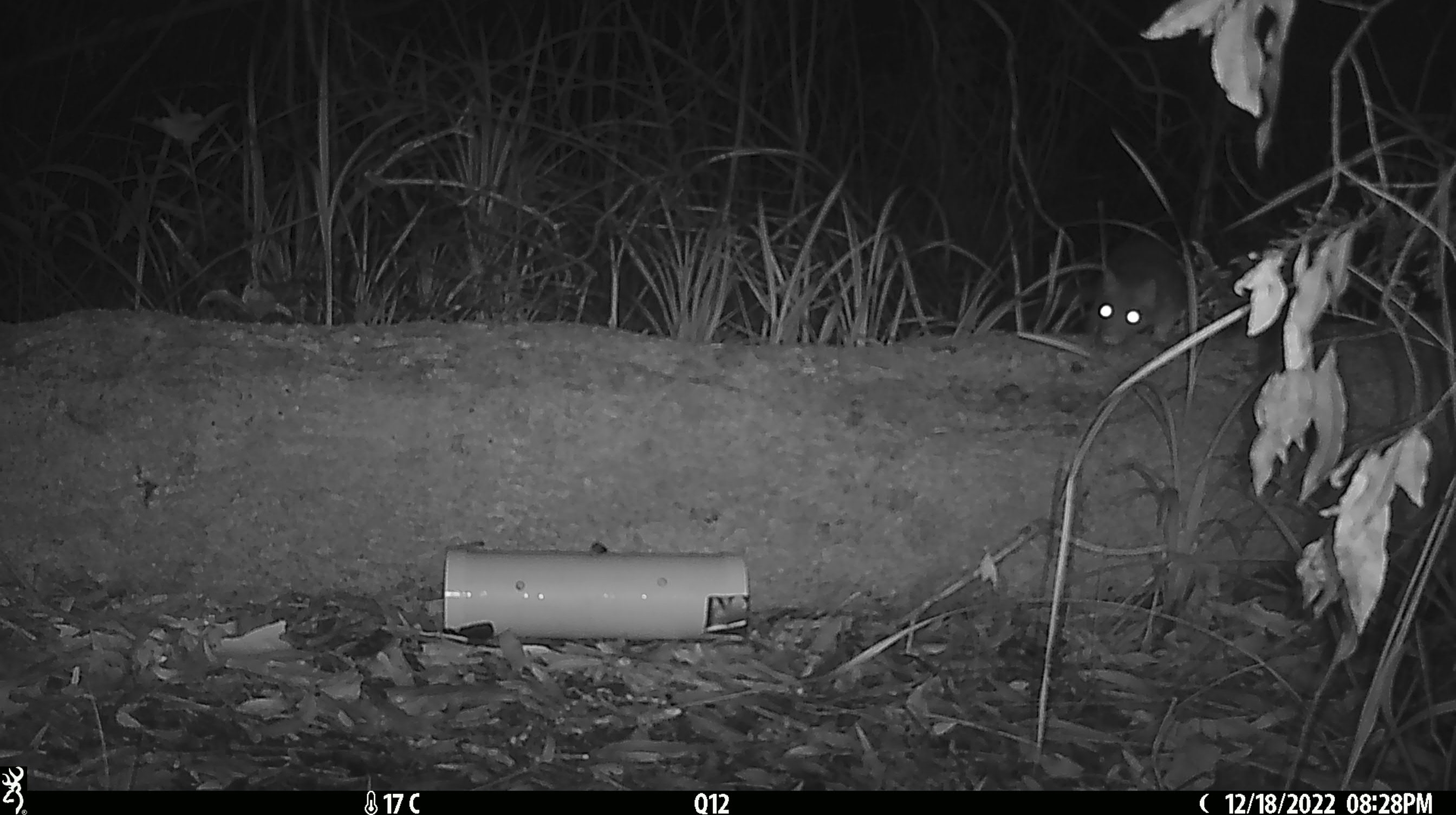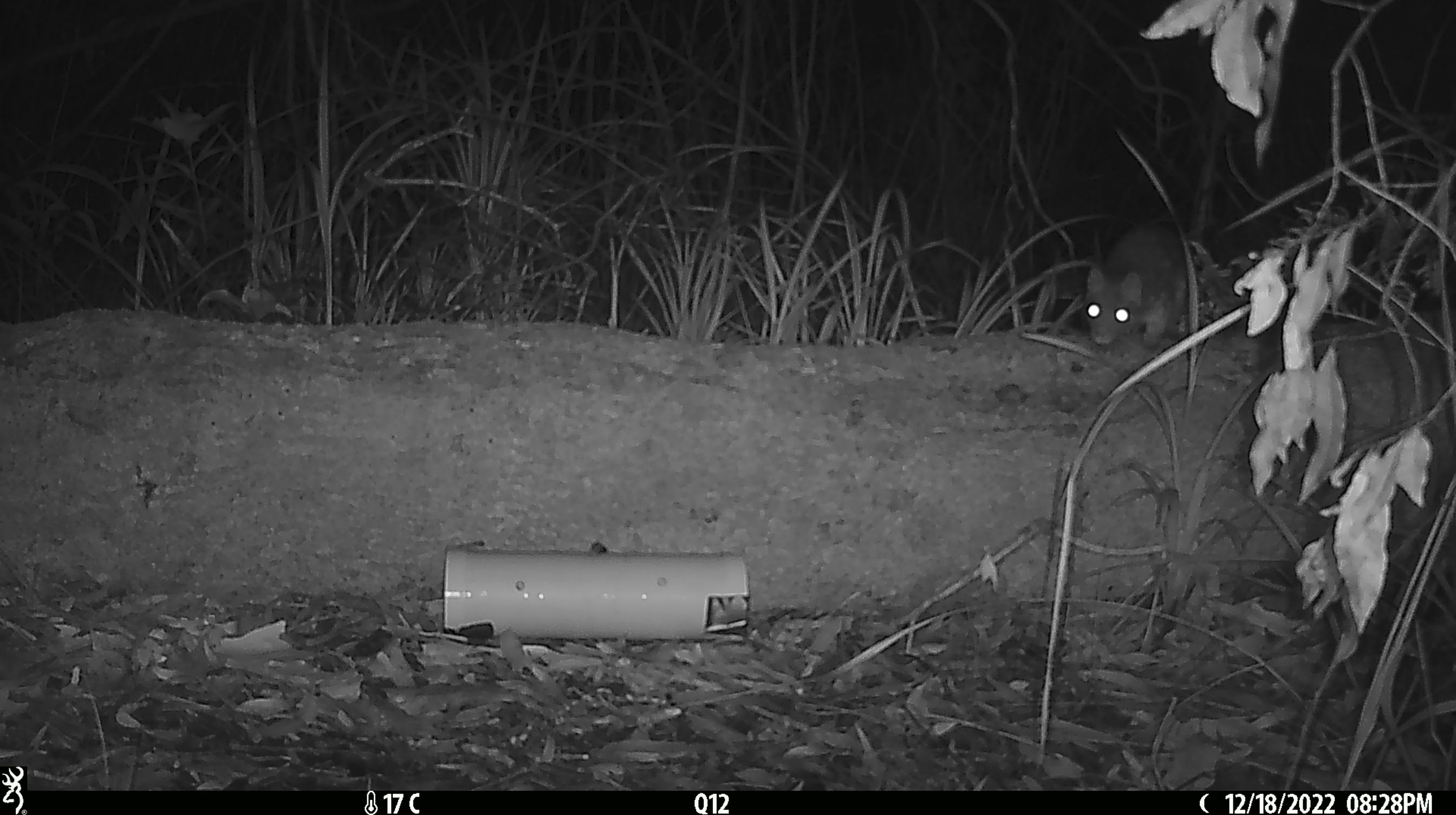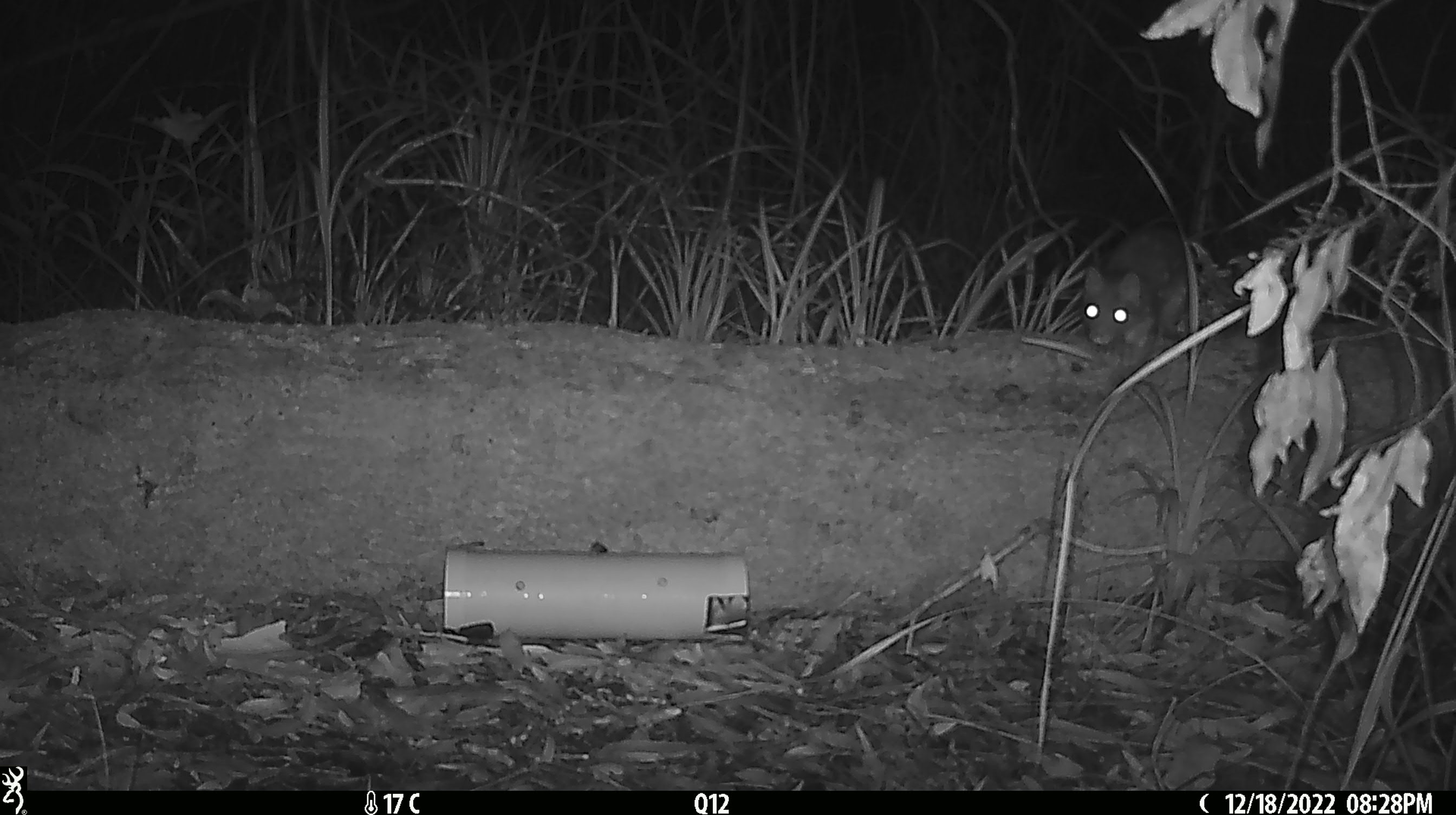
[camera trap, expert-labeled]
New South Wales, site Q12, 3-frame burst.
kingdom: Animalia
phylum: Chordata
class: Mammalia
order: Dasyuromorphia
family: Dasyuridae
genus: Dasyurus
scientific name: Dasyurus maculatus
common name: spotted-tailed quoll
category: quoll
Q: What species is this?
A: Quoll (spotted-tailed quoll) (Dasyurus maculatus).